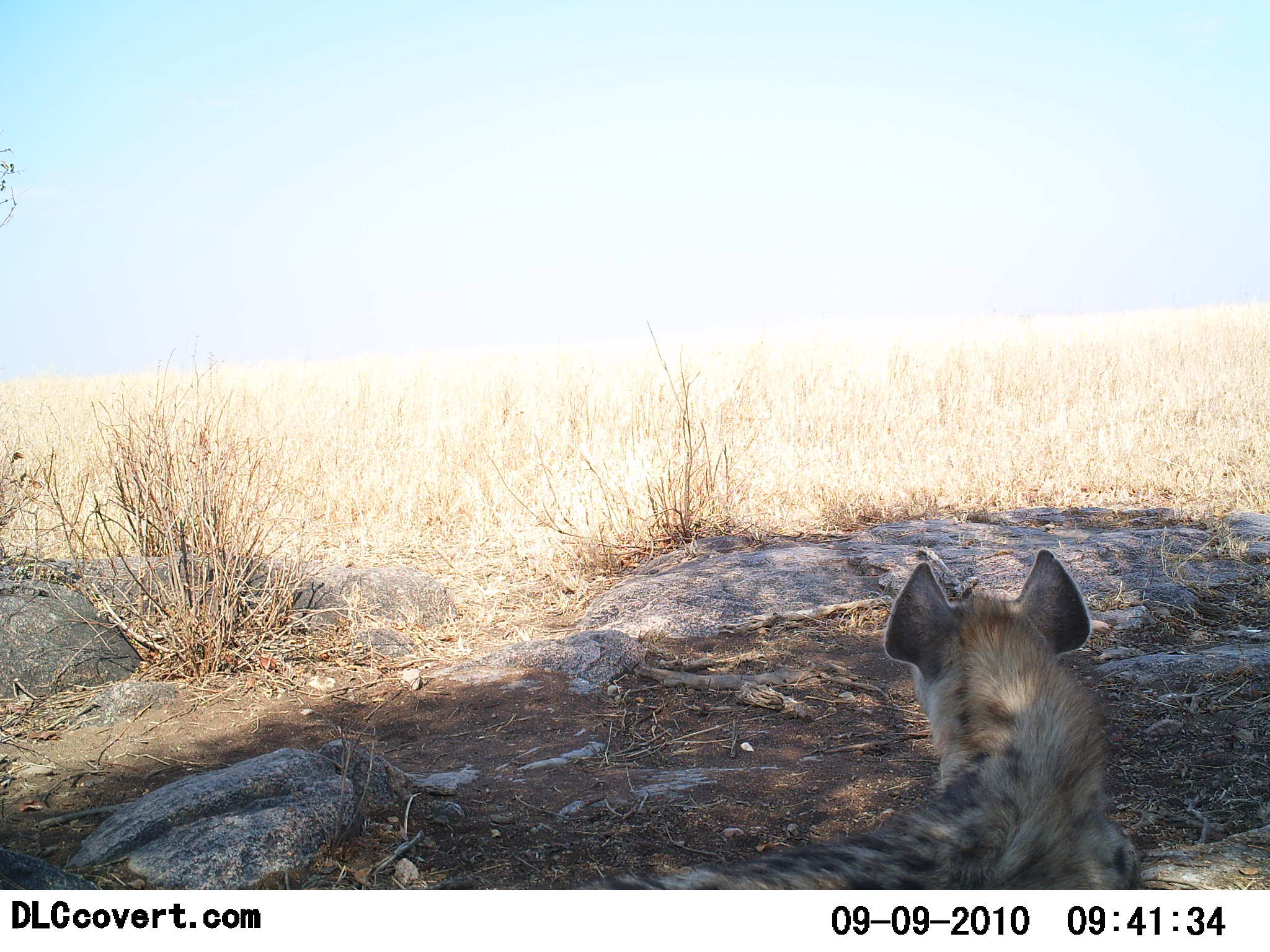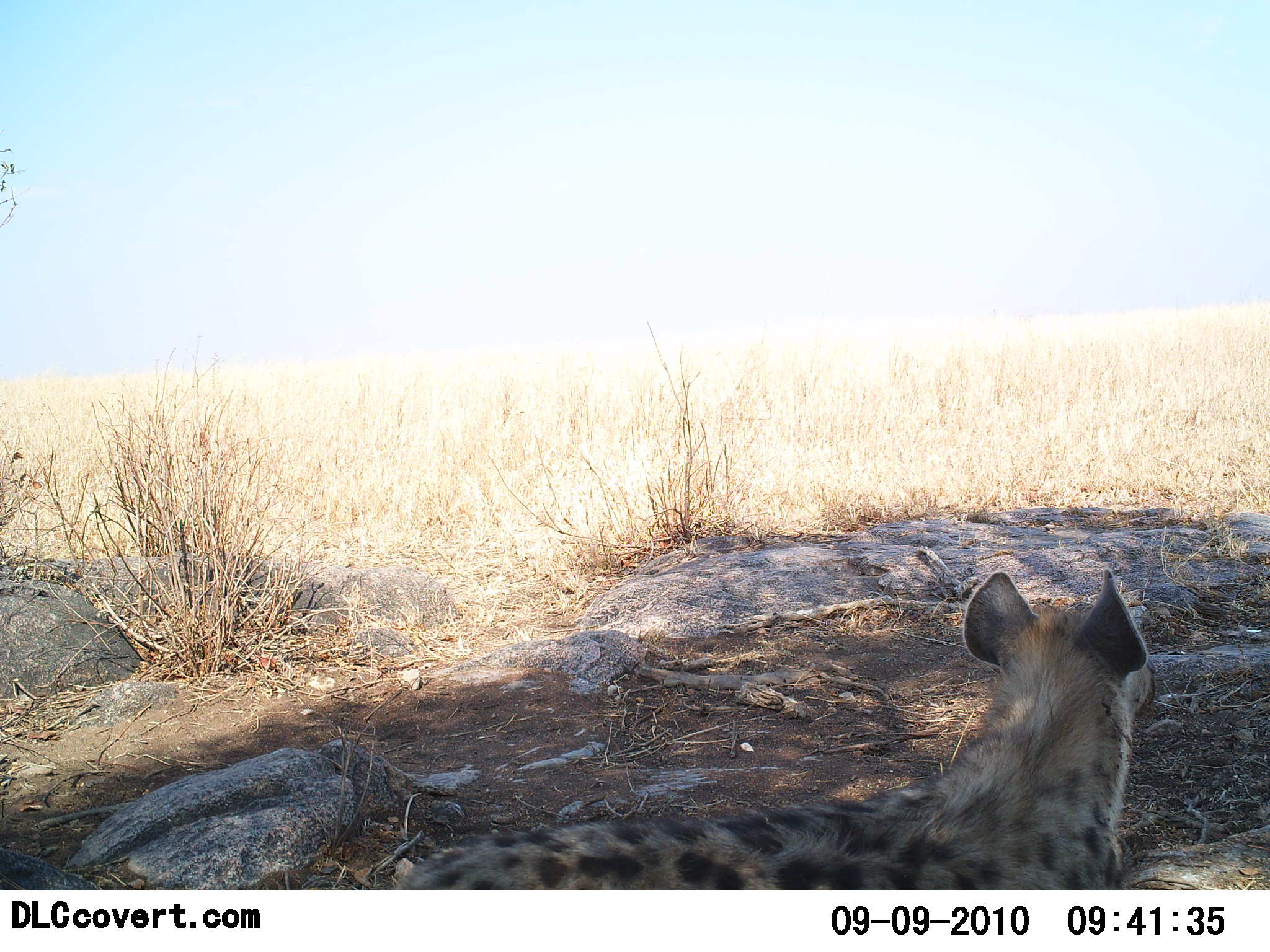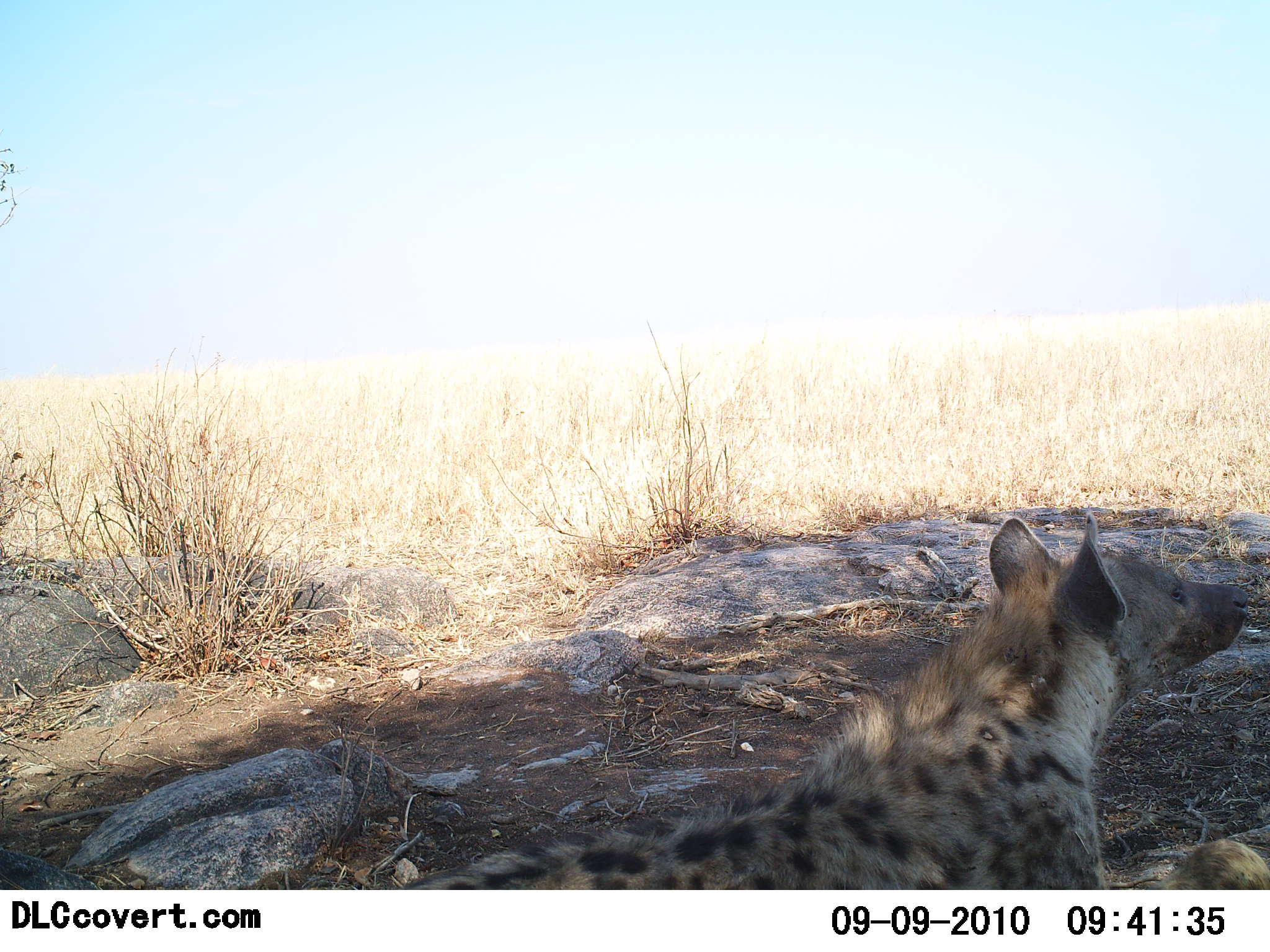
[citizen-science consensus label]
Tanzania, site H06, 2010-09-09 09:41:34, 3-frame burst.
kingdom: Animalia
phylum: Chordata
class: Mammalia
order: Carnivora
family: Hyaenidae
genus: Crocuta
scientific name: Crocuta crocuta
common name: spotted hyena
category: hyenaspotted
Hyenaspotted (spotted hyena) (Crocuta crocuta), count 1. Behavior (volunteer vote fractions): standing 15%, resting 80%, moving 15%, interacting 5%. Young present (vote fraction): 0%. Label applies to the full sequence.